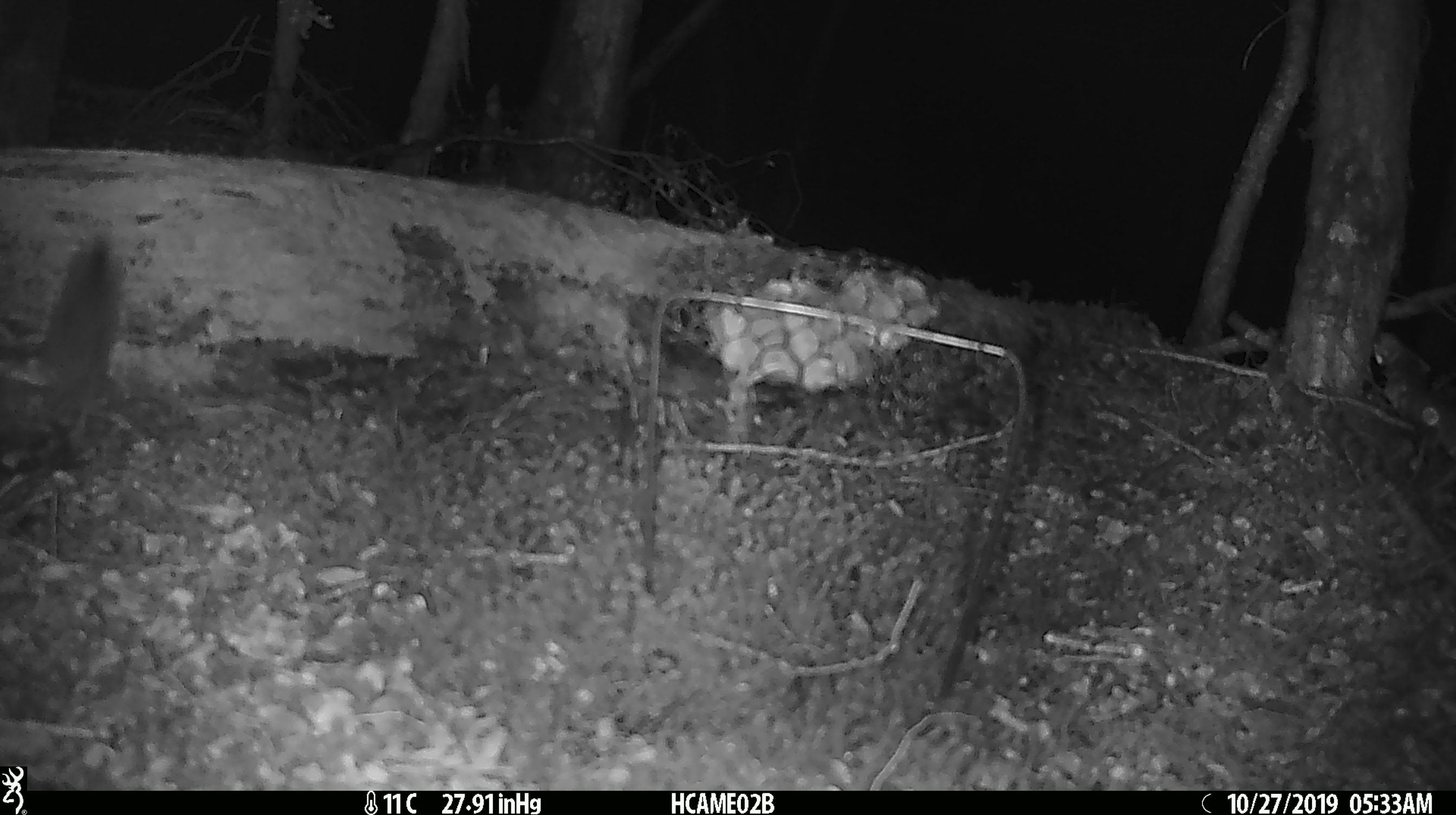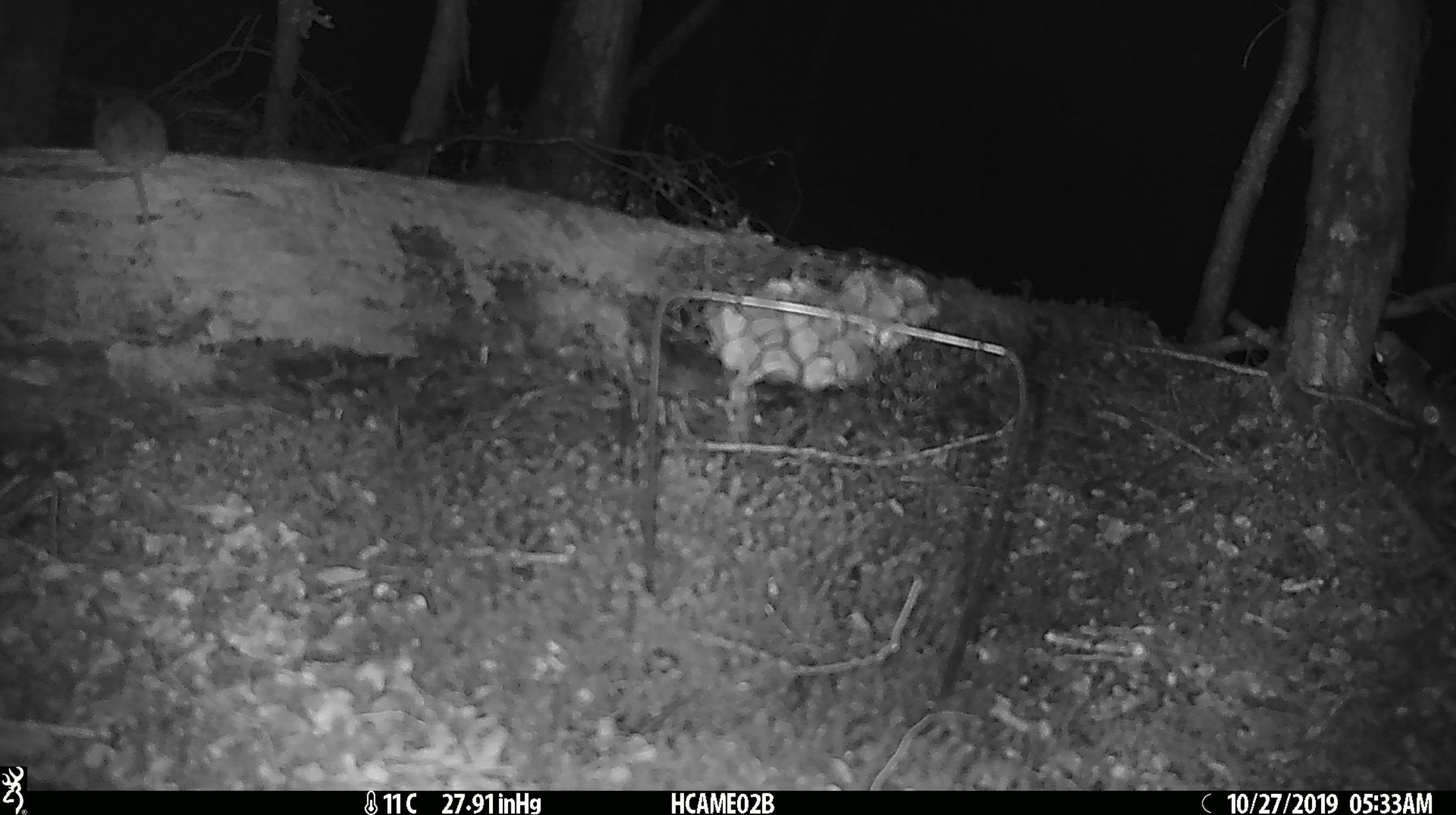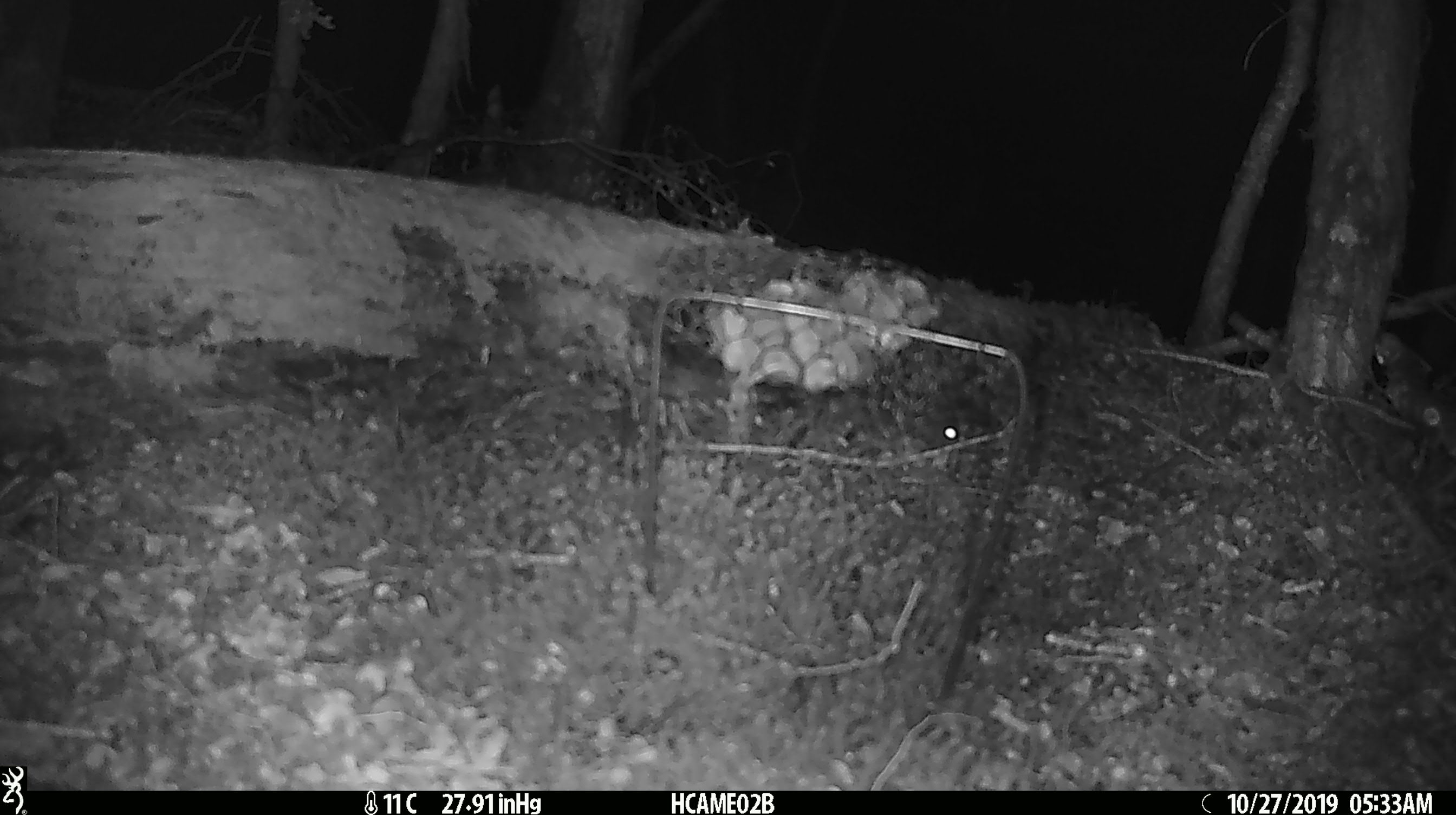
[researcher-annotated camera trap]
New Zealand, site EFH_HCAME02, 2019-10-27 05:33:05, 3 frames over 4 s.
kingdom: Animalia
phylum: Chordata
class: Mammalia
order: Rodentia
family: Muridae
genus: Mus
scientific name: Mus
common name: mouse